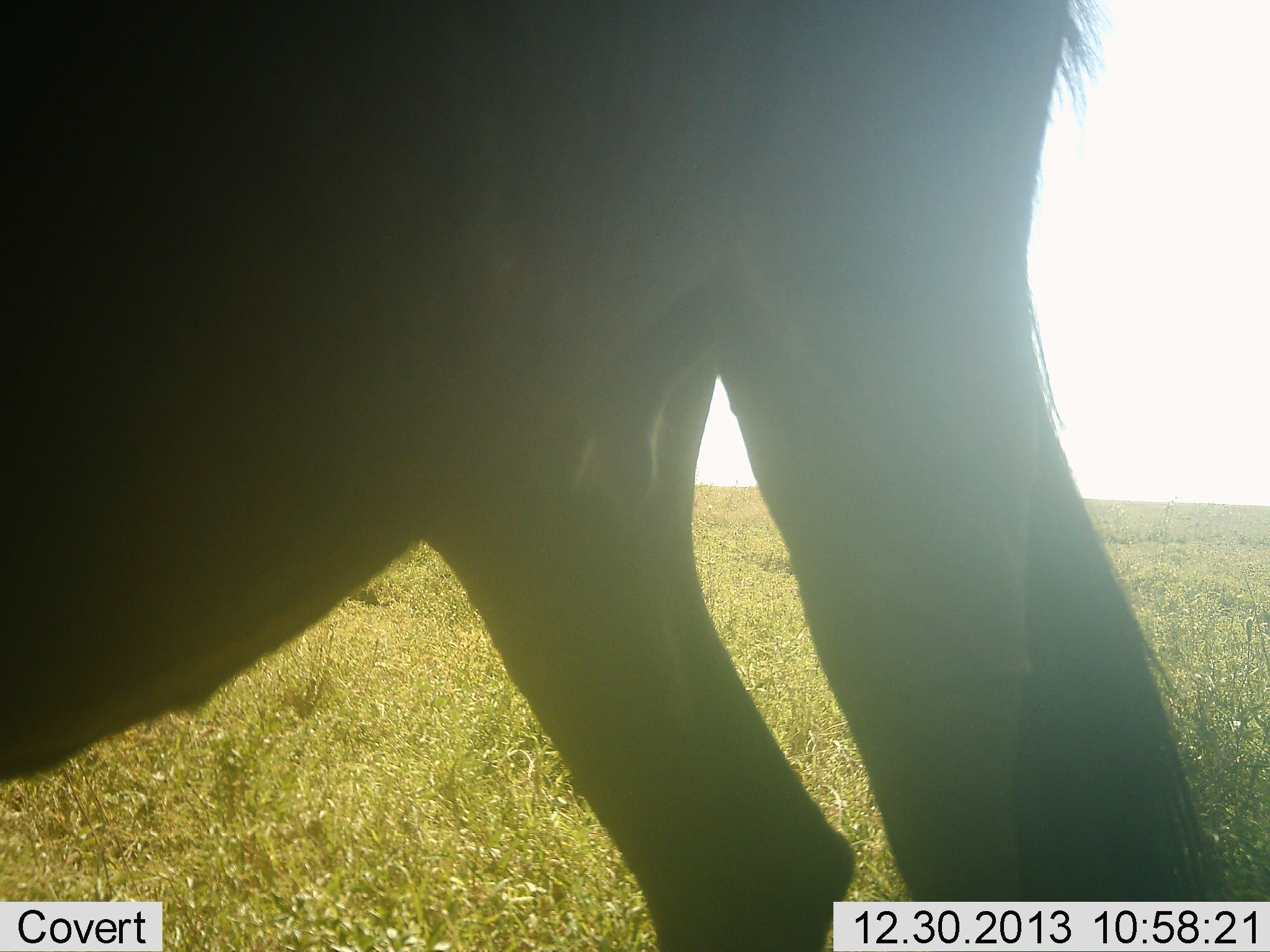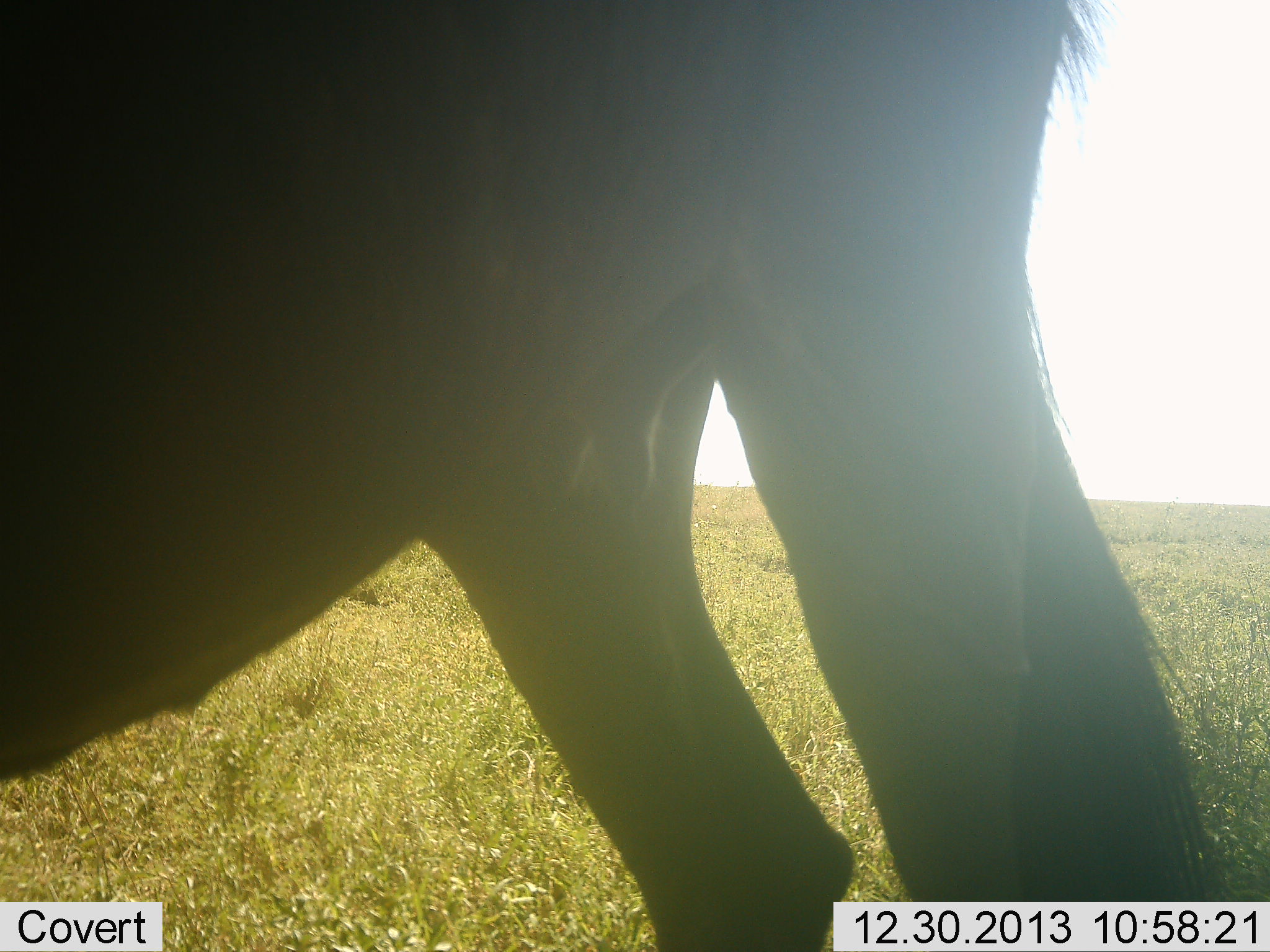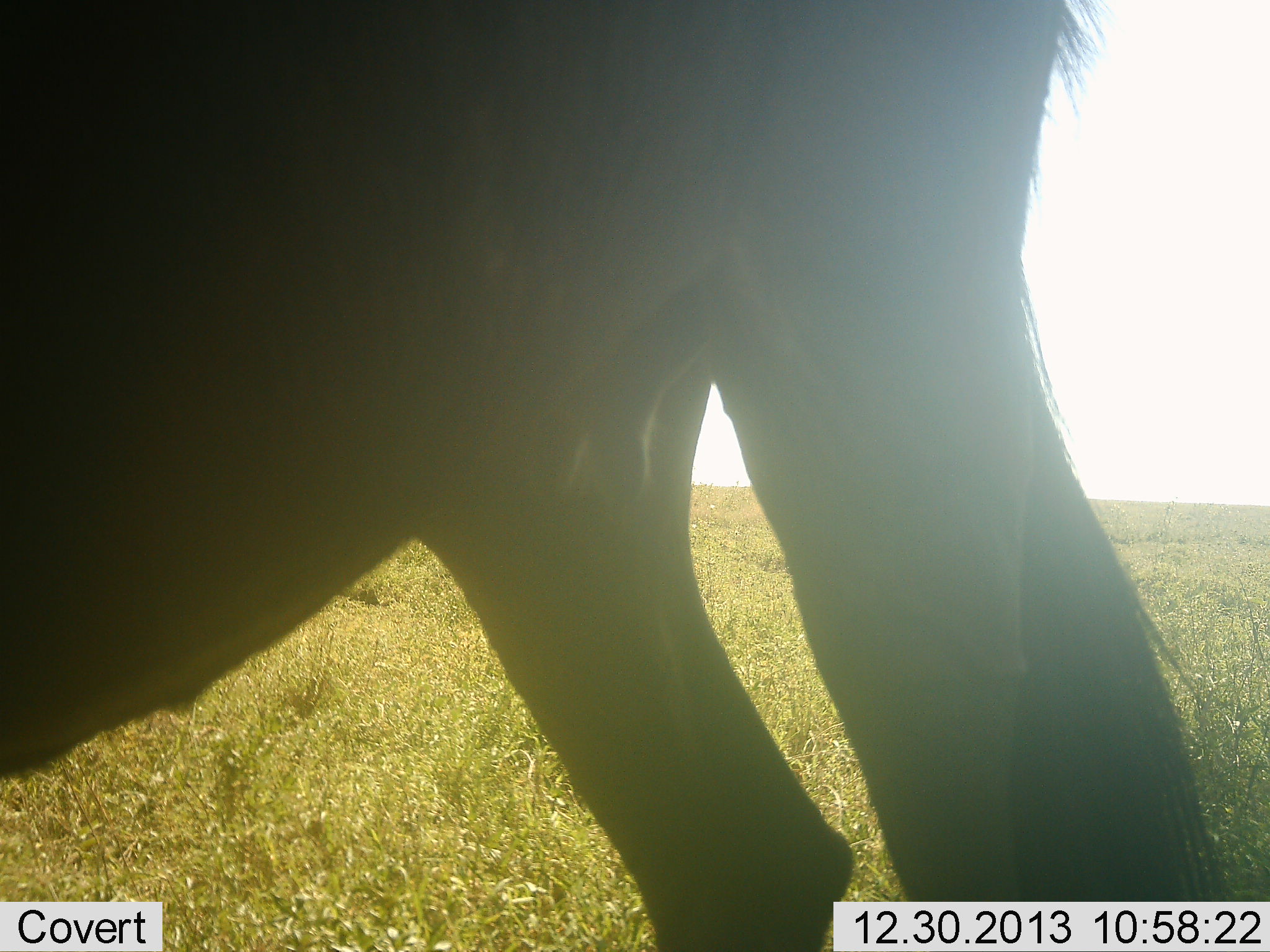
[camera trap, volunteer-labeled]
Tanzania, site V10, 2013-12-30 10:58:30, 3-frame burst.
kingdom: Animalia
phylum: Chordata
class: Mammalia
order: Artiodactyla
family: Bovidae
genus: Connochaetes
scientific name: Connochaetes taurinus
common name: blue wildebeest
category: wildebeest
Wildebeest (blue wildebeest) (Connochaetes taurinus), count 1. Behavior (volunteer vote fractions): standing 100%, resting 0%, moving 0%, interacting 10%. Young present (vote fraction): 0%. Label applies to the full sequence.